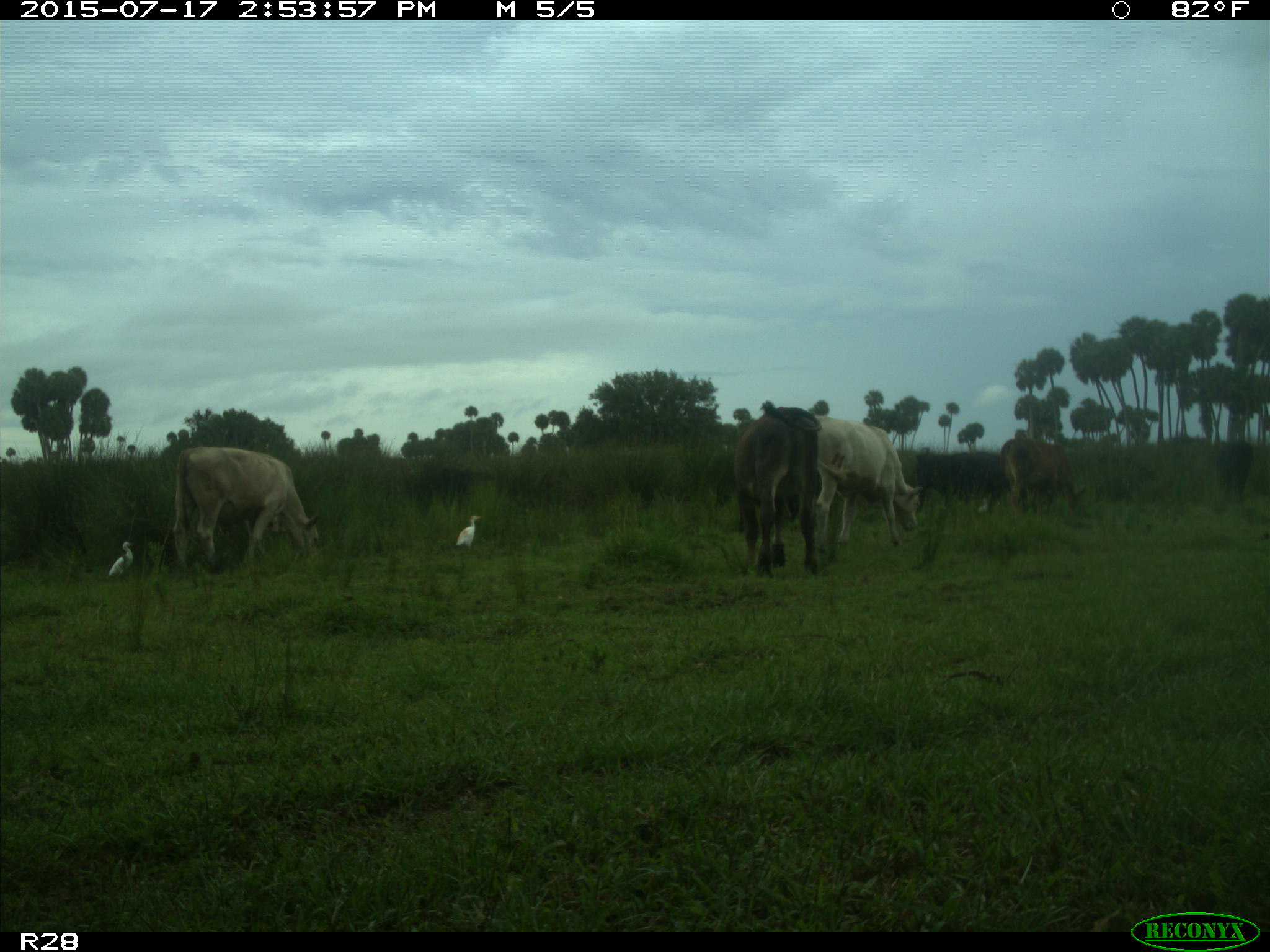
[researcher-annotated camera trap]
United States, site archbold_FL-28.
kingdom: Animalia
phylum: Chordata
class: Mammalia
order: Artiodactyla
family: Bovidae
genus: Bos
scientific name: Bos taurus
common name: domestic cow